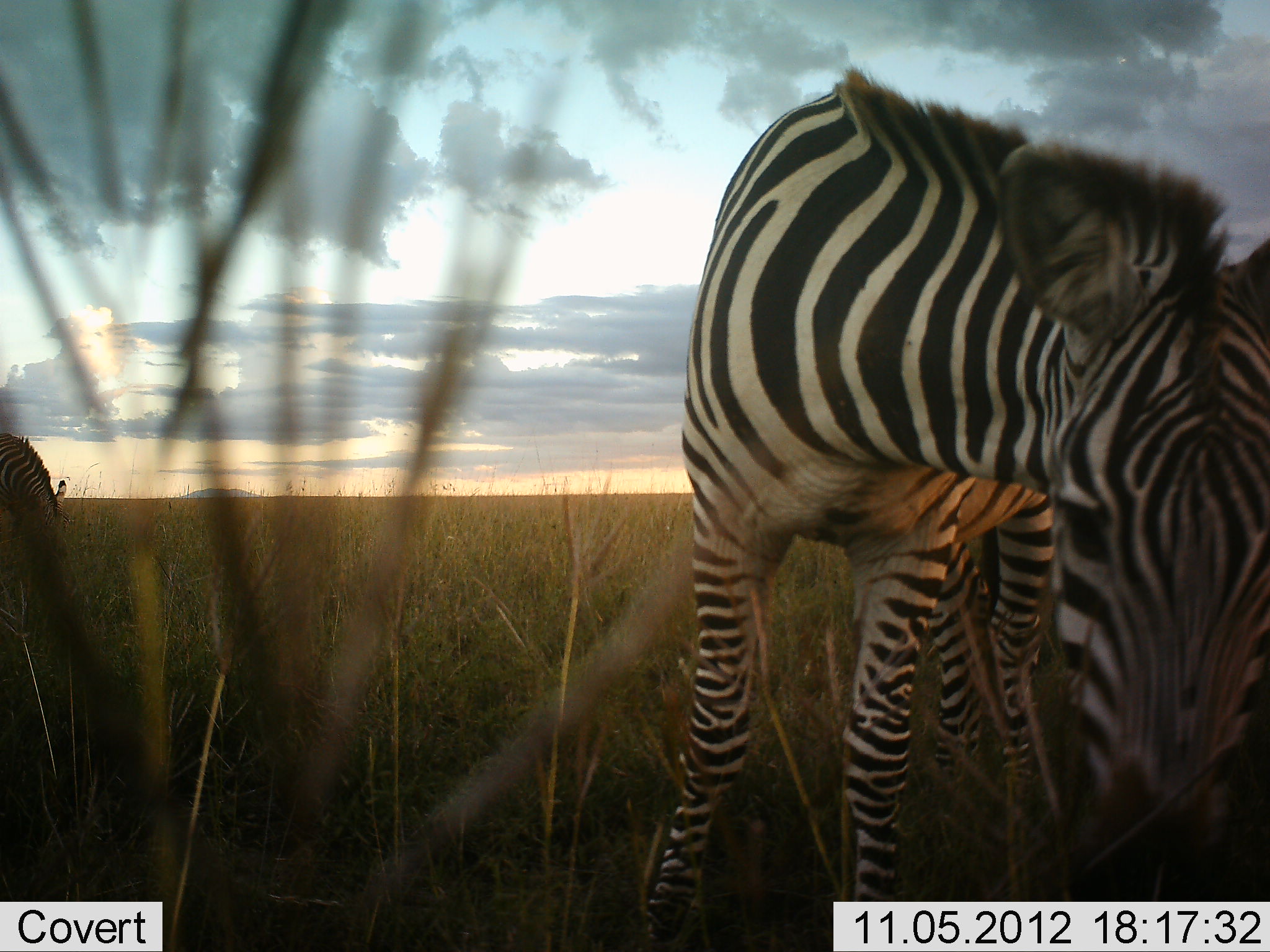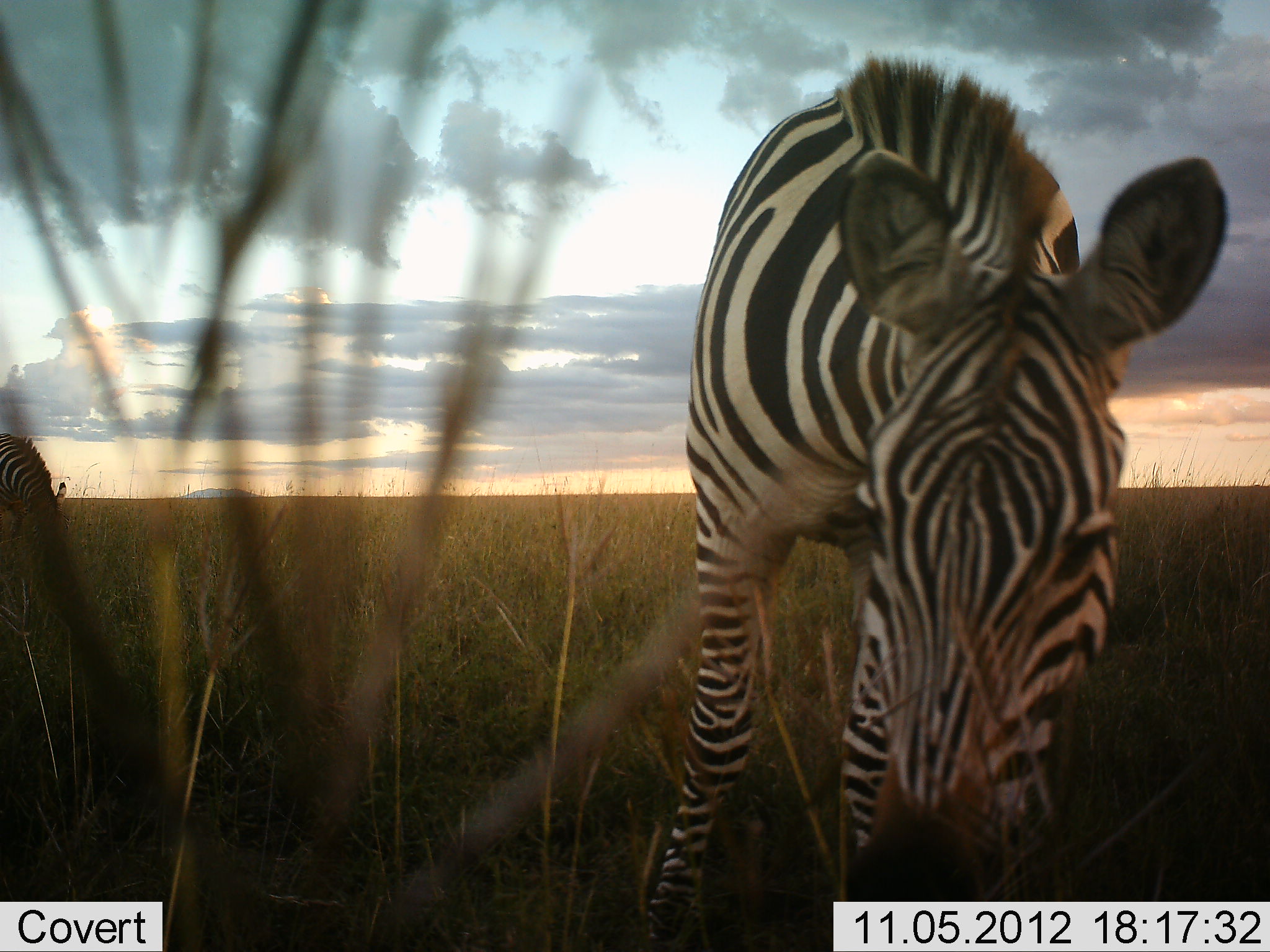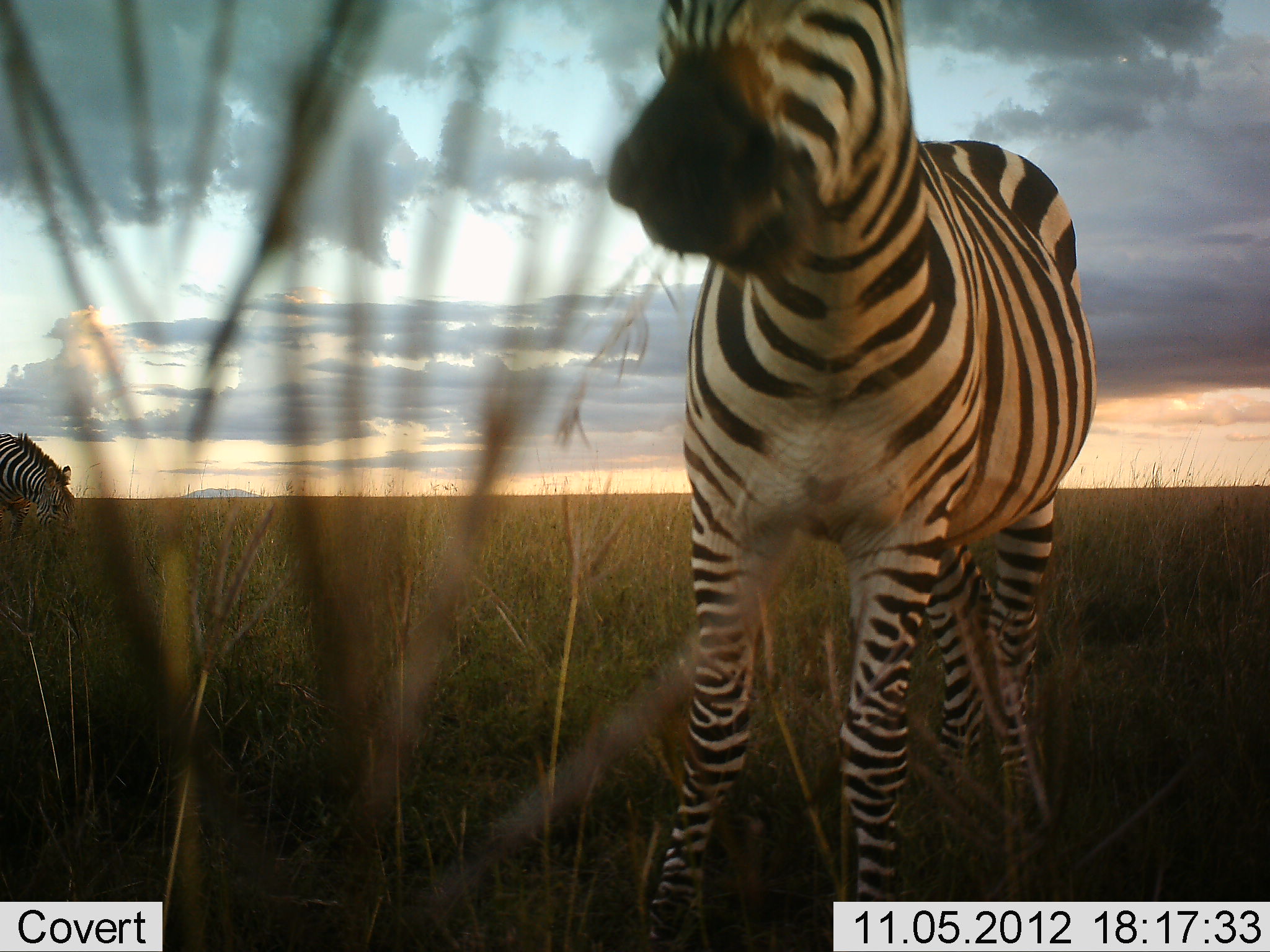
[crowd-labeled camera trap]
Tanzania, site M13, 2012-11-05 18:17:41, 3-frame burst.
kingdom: Animalia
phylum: Chordata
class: Mammalia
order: Perissodactyla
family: Equidae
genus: Equus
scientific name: Equus quagga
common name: plains zebra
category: zebra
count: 2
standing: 60%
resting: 0%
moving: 0%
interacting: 0%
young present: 0%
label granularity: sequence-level